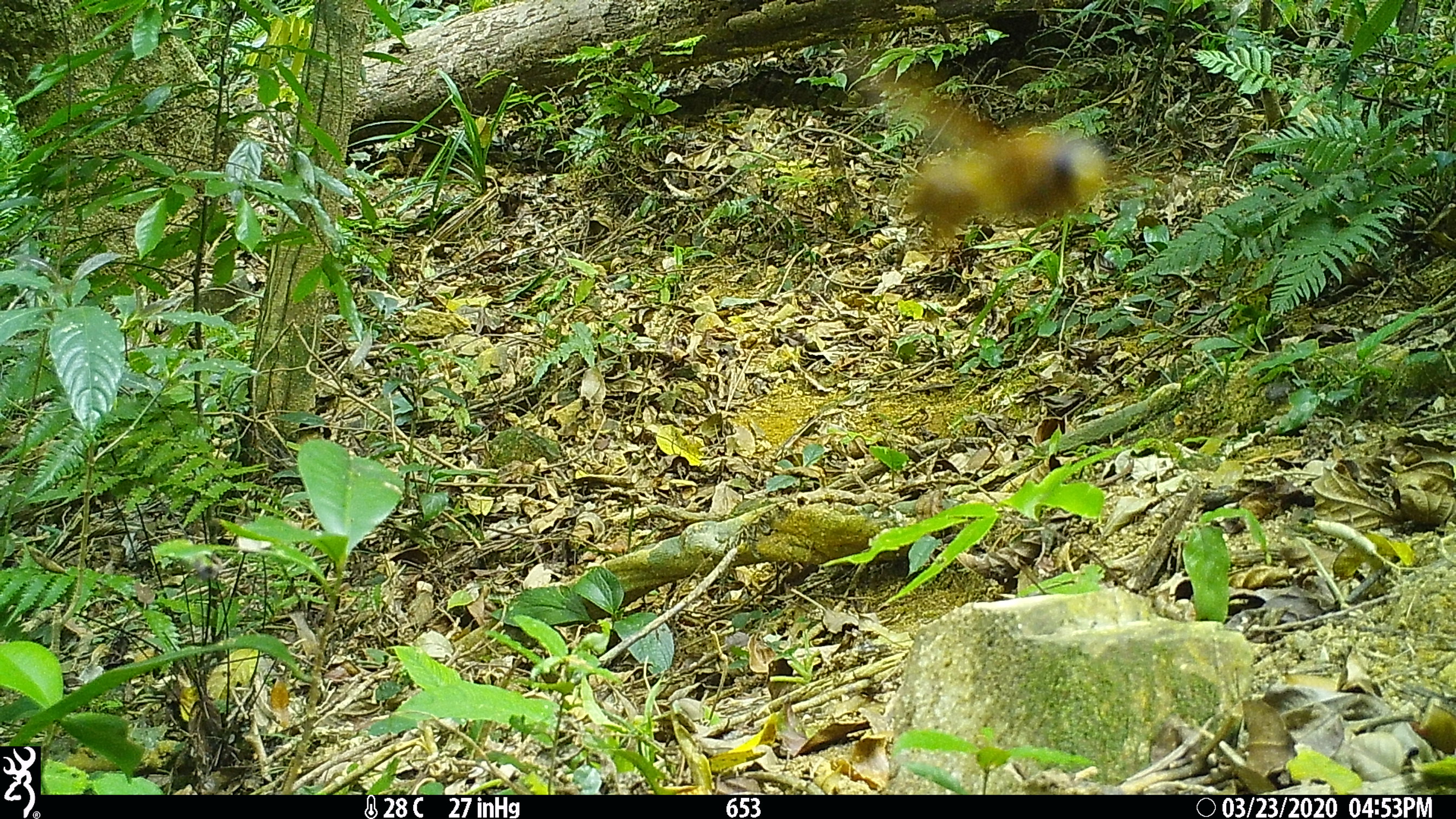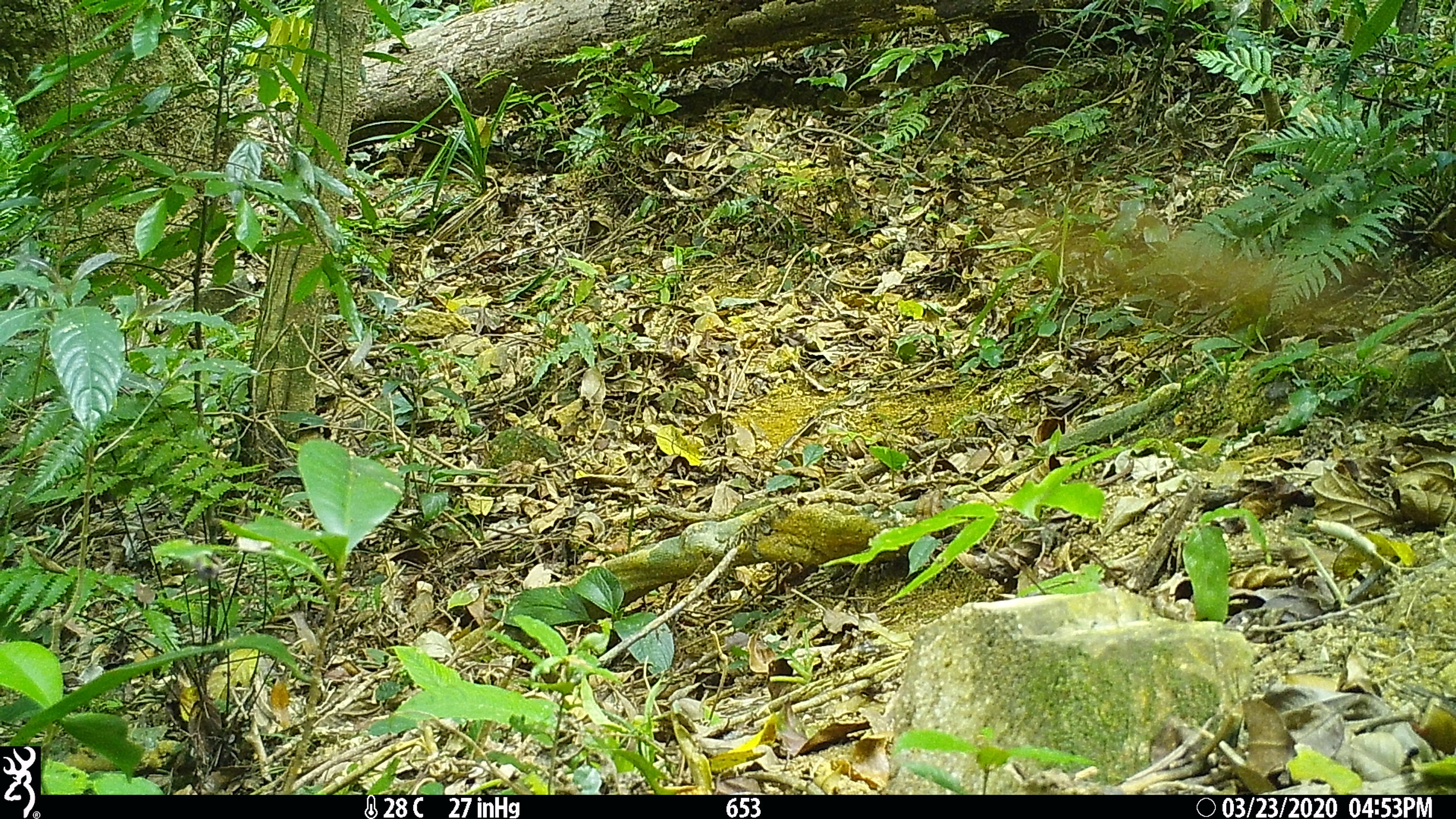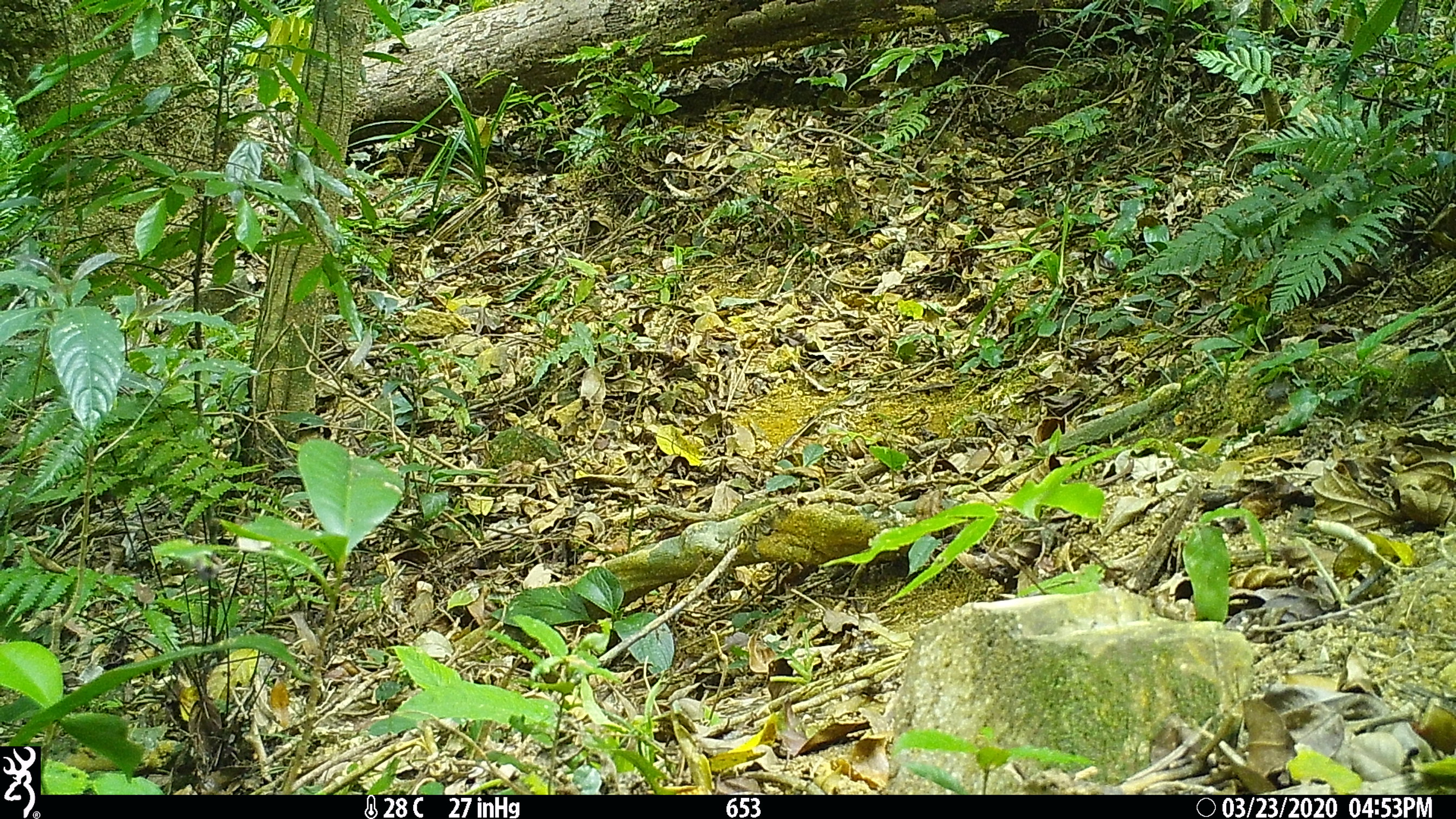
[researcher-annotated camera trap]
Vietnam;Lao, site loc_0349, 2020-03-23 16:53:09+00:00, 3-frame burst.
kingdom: Animalia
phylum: Chordata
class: Aves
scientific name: Aves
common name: bird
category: unidentified bird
Unidentified bird (bird) (Aves). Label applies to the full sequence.